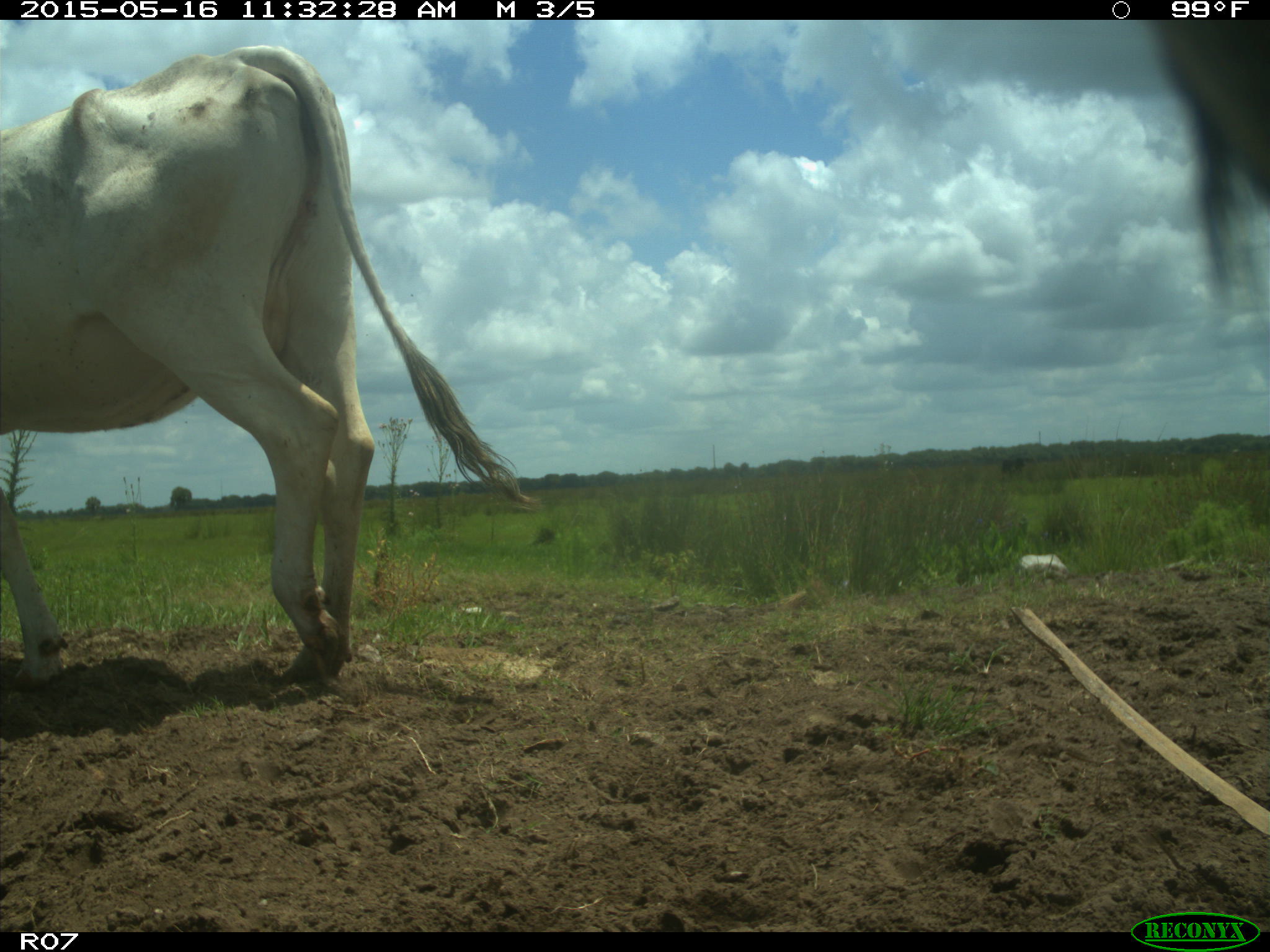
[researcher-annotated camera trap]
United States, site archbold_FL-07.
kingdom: Animalia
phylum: Chordata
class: Mammalia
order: Artiodactyla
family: Bovidae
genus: Bos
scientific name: Bos taurus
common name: domestic cow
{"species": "Bos taurus (domestic cow)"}